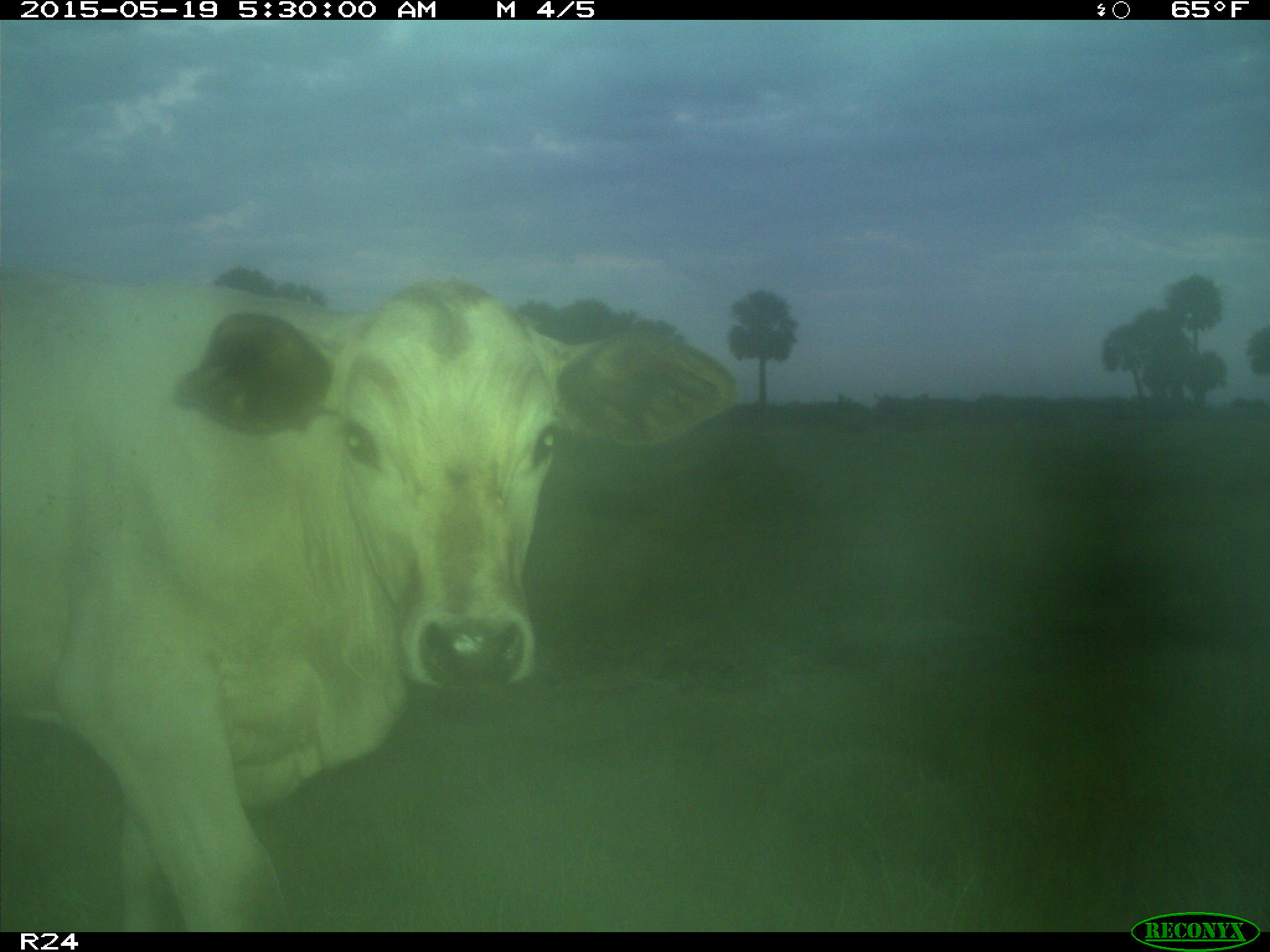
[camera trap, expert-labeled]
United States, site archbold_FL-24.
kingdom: Animalia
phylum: Chordata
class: Mammalia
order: Artiodactyla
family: Bovidae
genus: Bos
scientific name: Bos taurus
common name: domestic cow